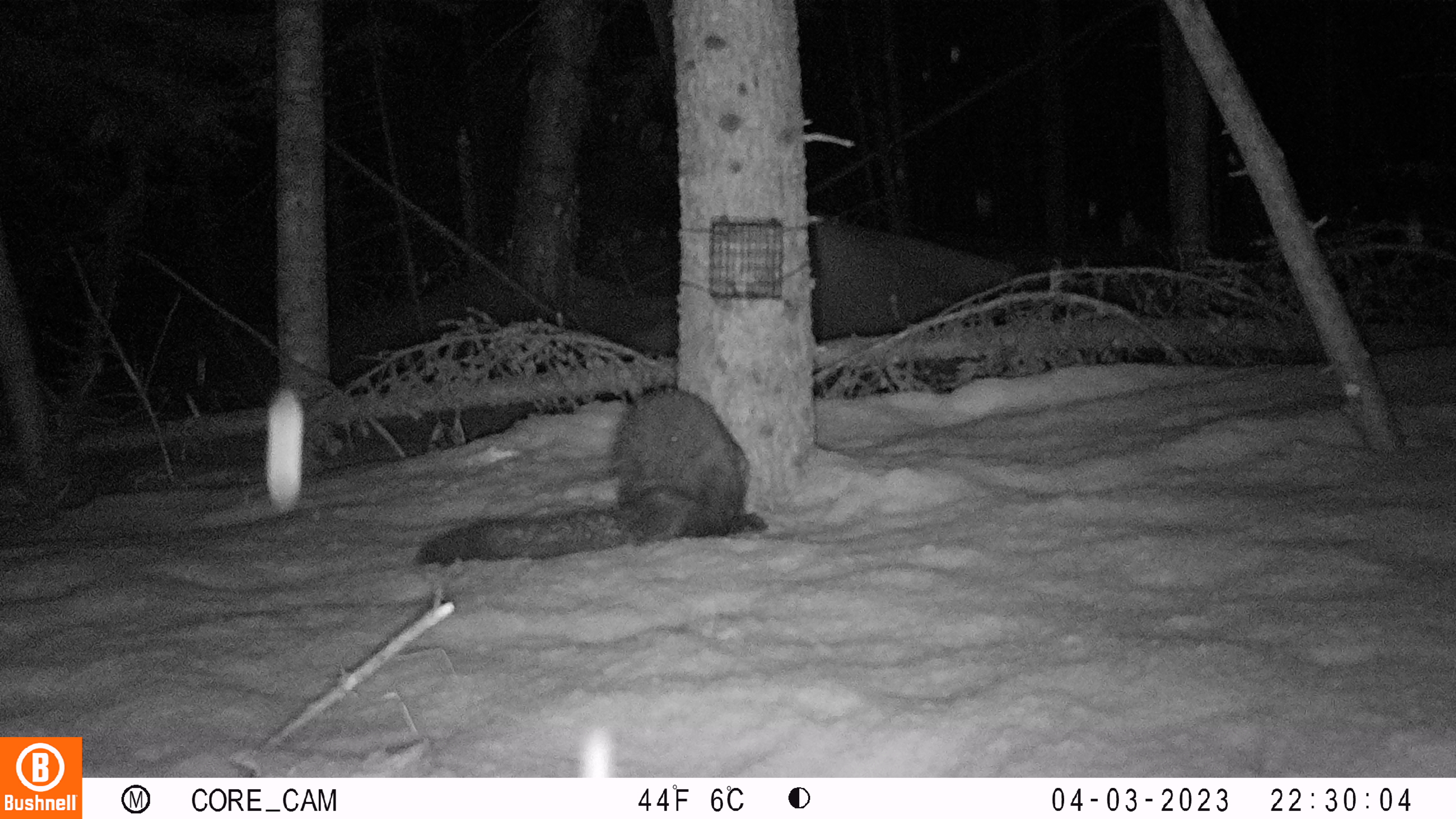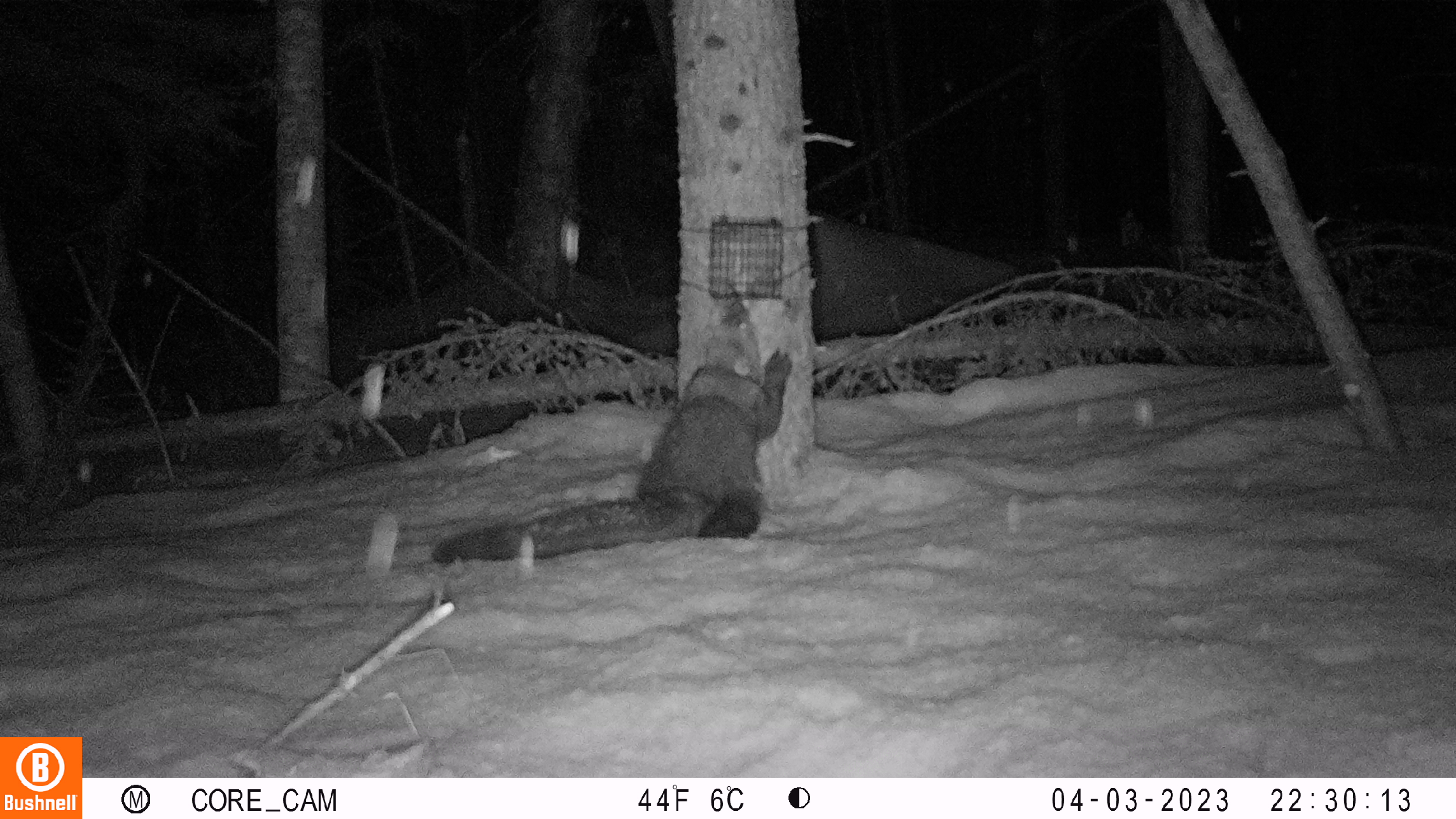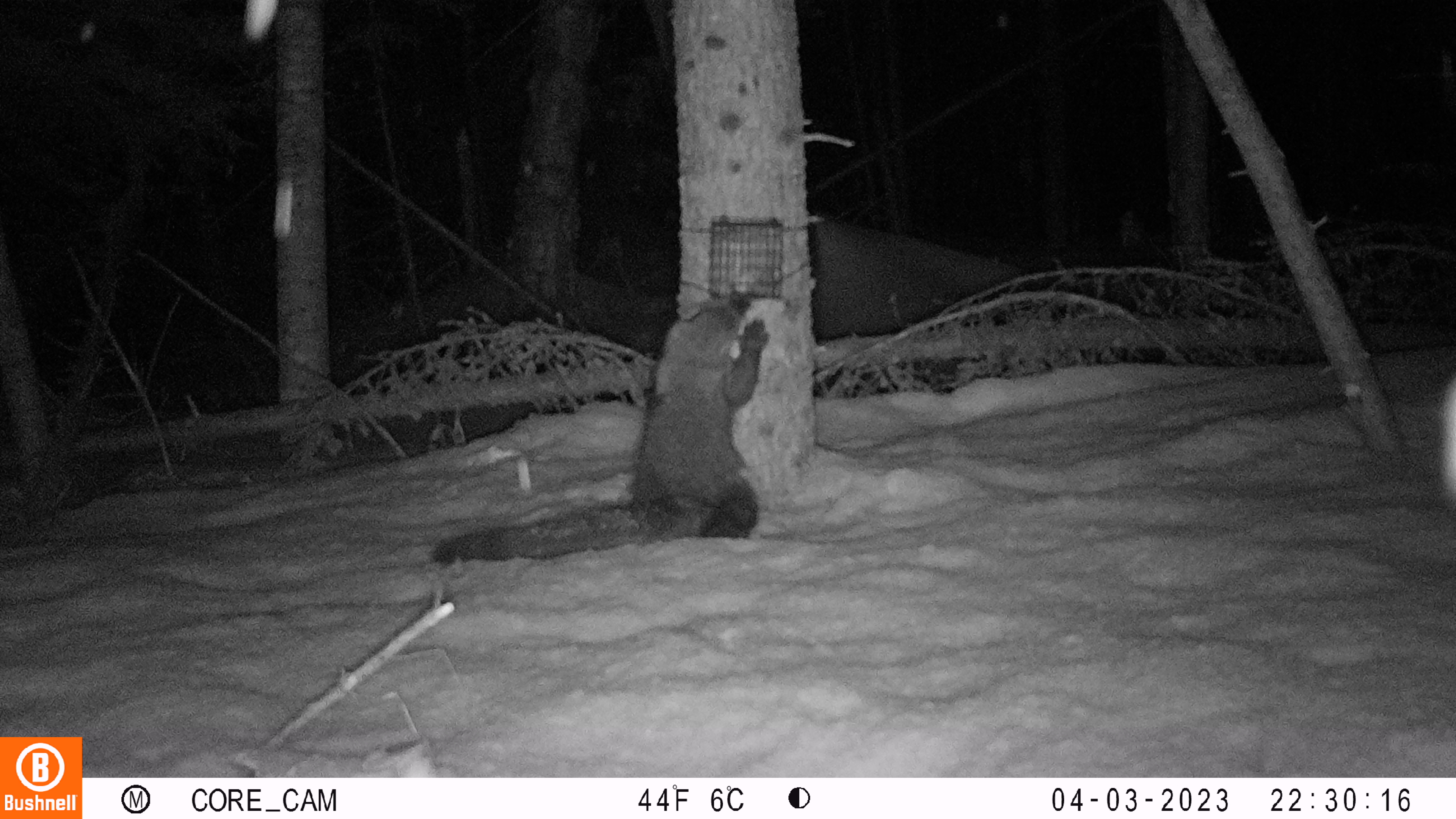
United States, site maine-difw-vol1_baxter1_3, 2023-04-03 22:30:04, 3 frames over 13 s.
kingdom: Animalia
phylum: Chordata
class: Mammalia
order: Carnivora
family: Mustelidae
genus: Pekania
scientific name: Pekania pennanti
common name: fisher